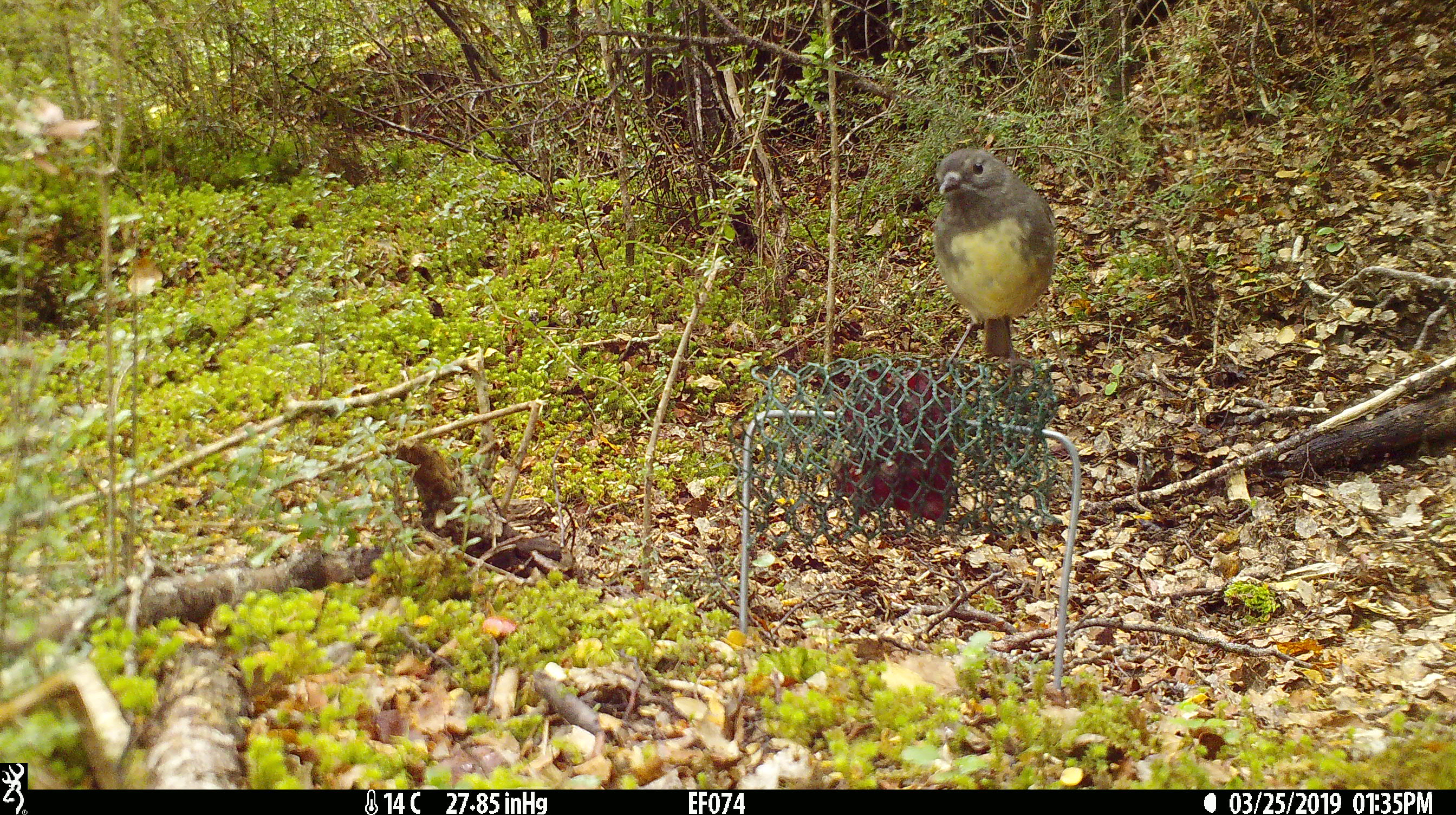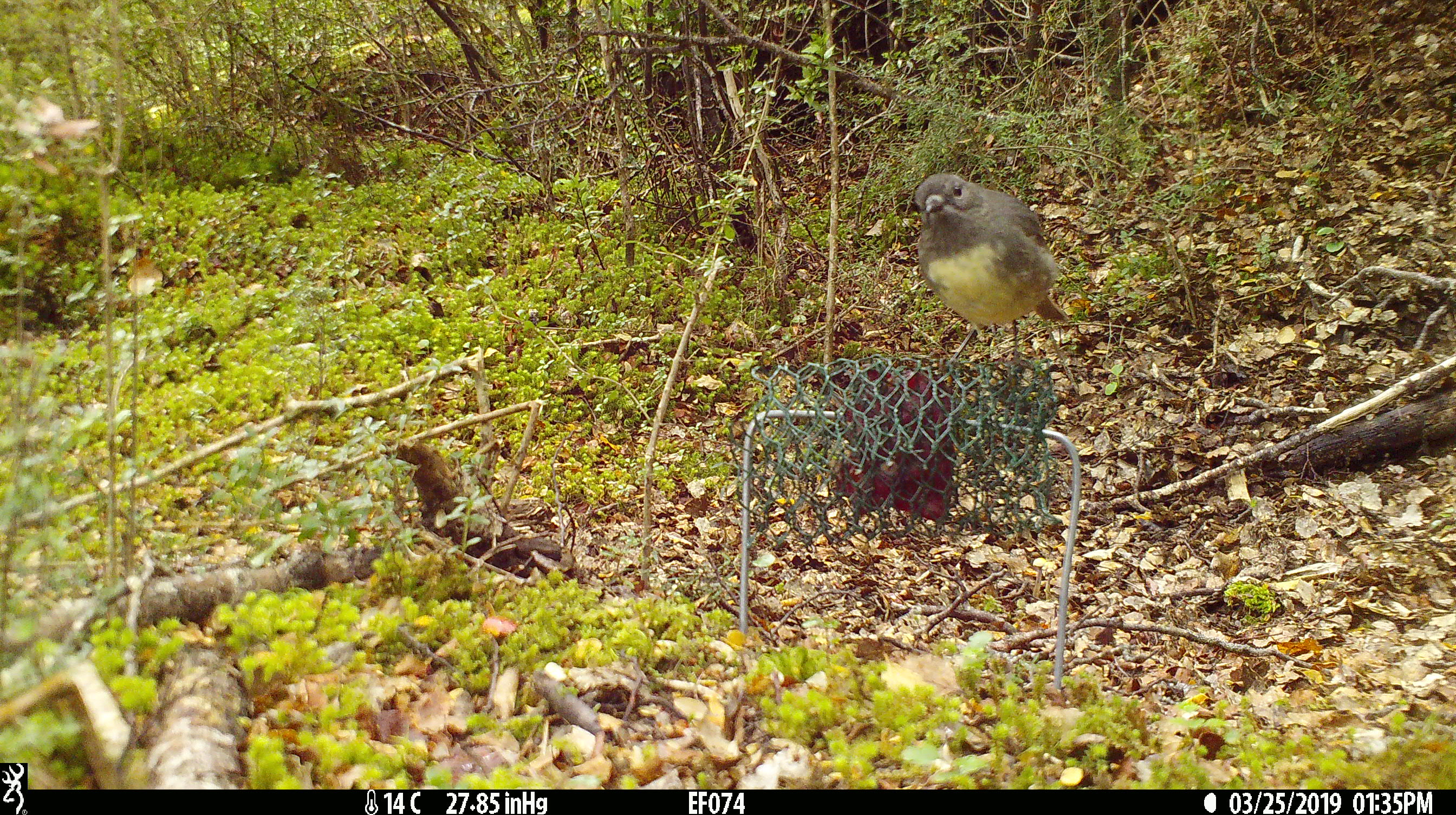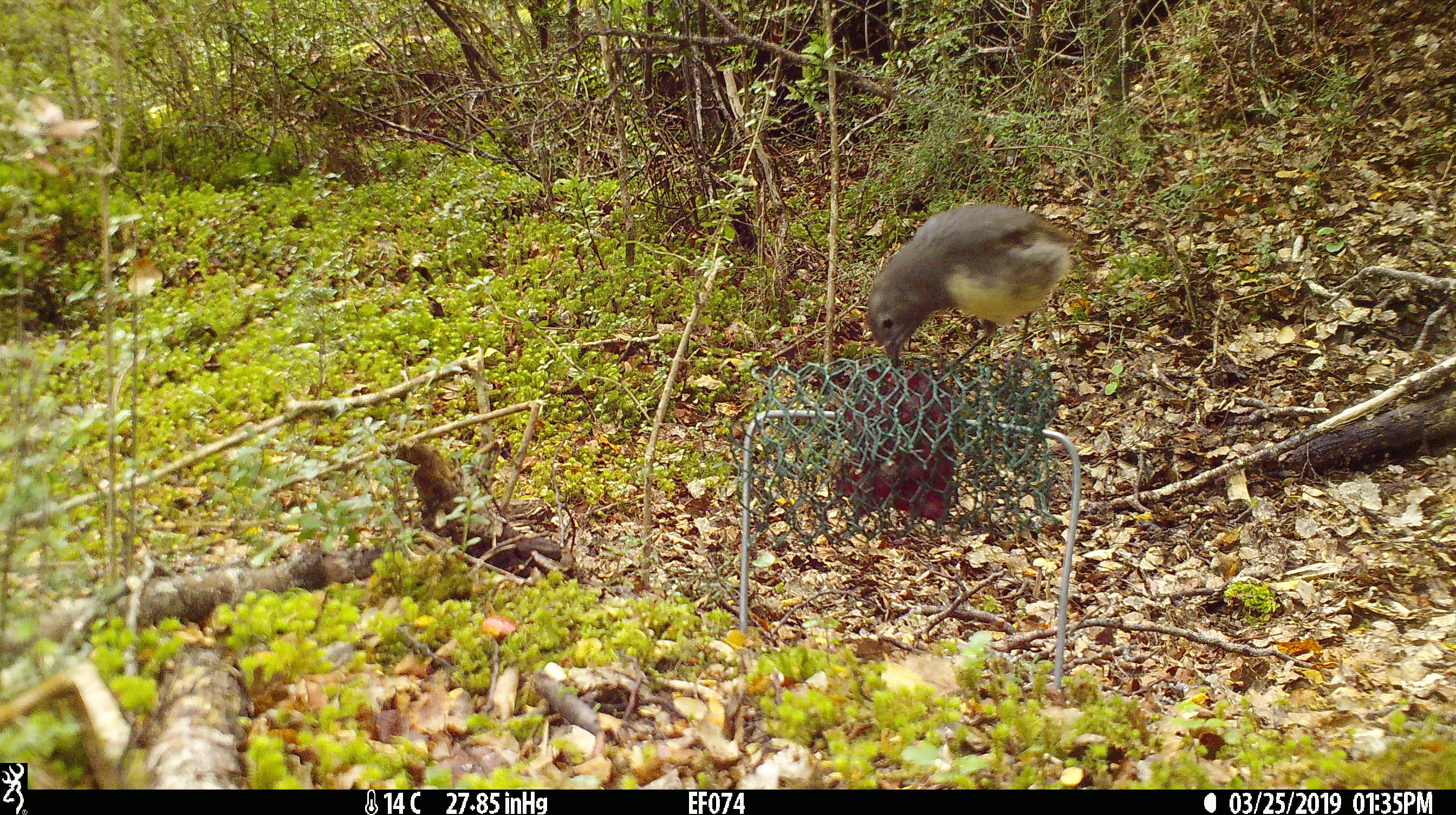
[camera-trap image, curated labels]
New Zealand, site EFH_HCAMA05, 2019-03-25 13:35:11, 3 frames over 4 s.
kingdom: Animalia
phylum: Chordata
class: Aves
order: Passeriformes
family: Petroicidae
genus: Petroica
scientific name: Petroica australis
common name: new zealand robin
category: robin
Robin (new zealand robin) (Petroica australis).